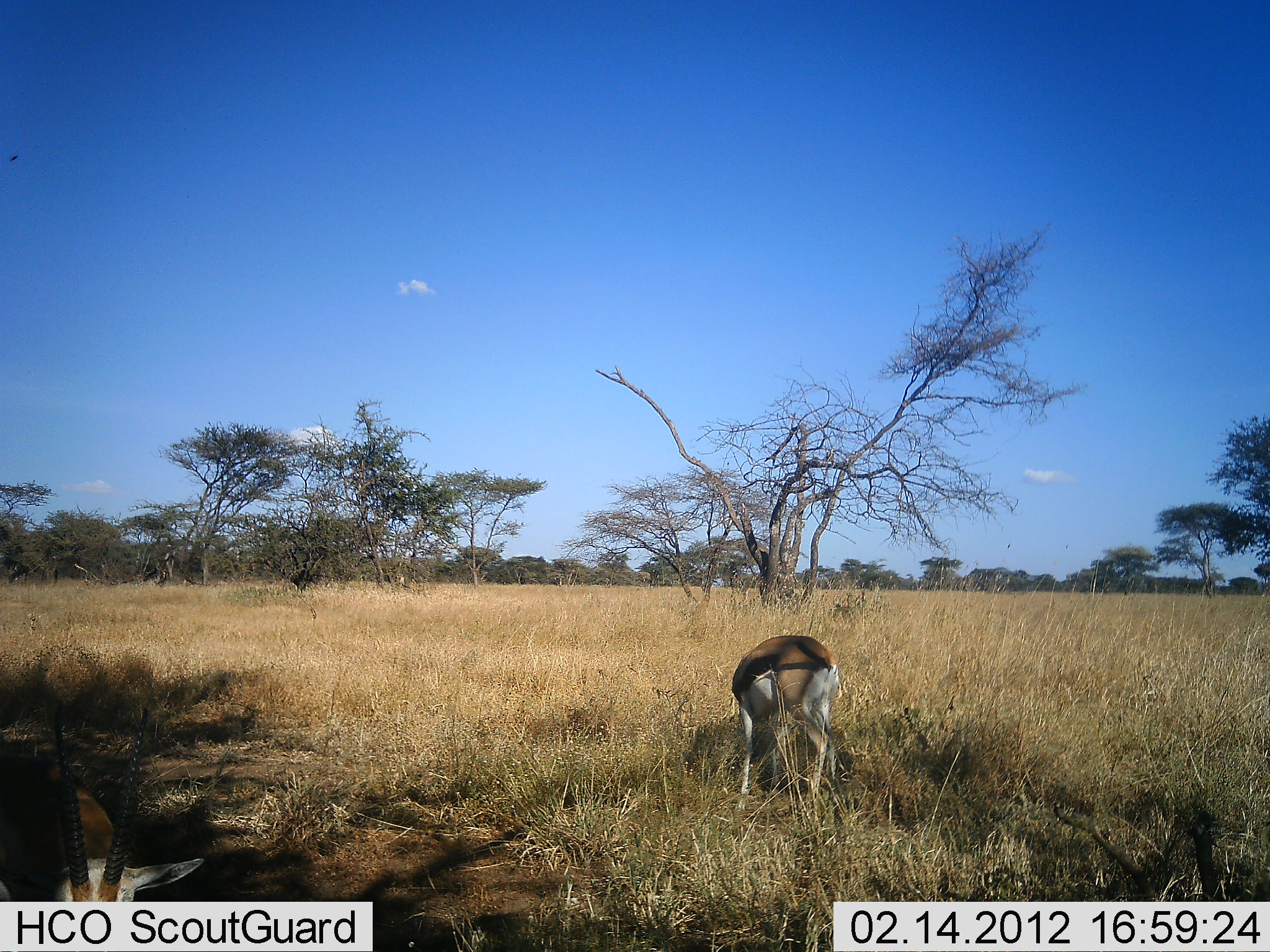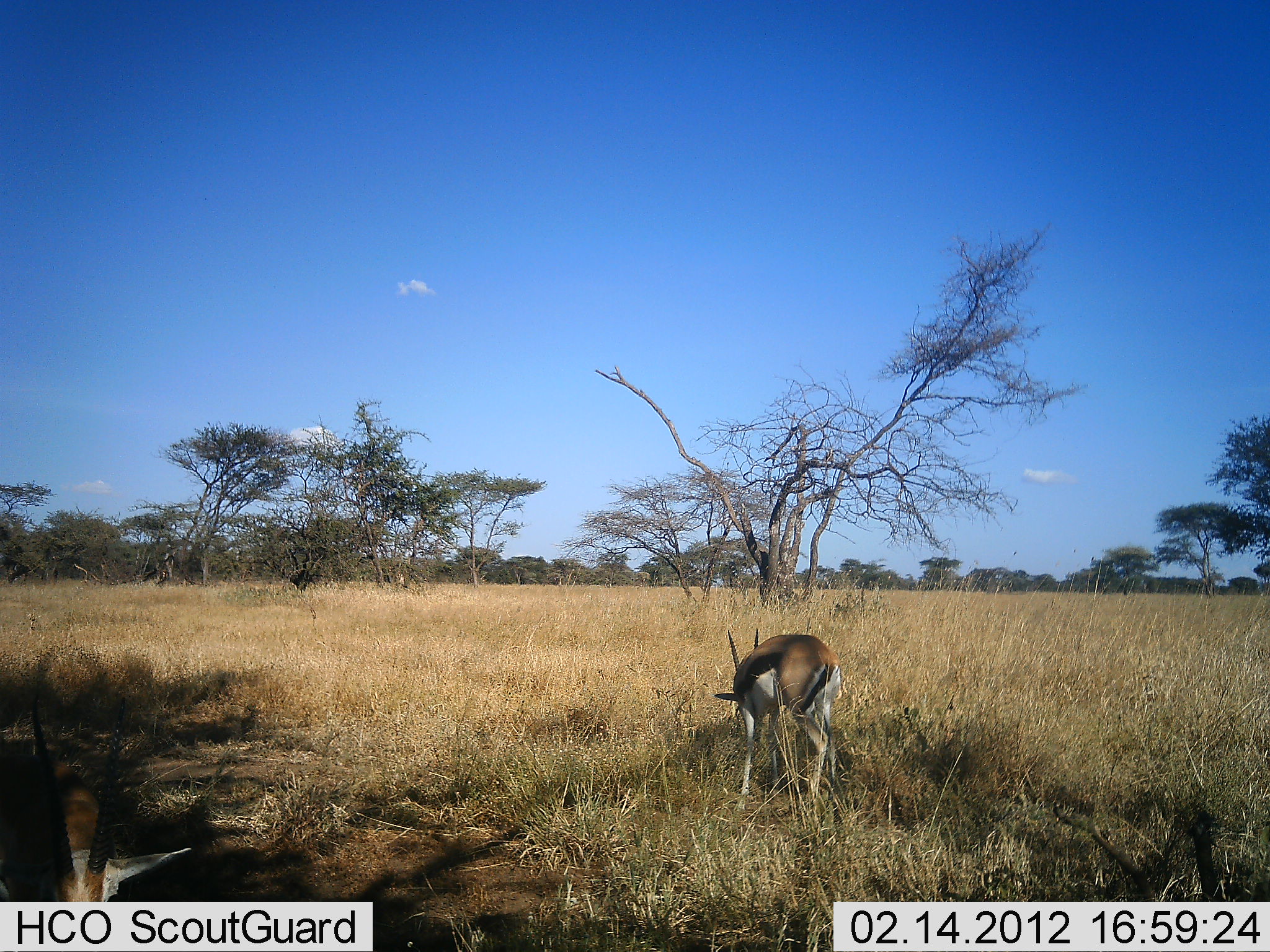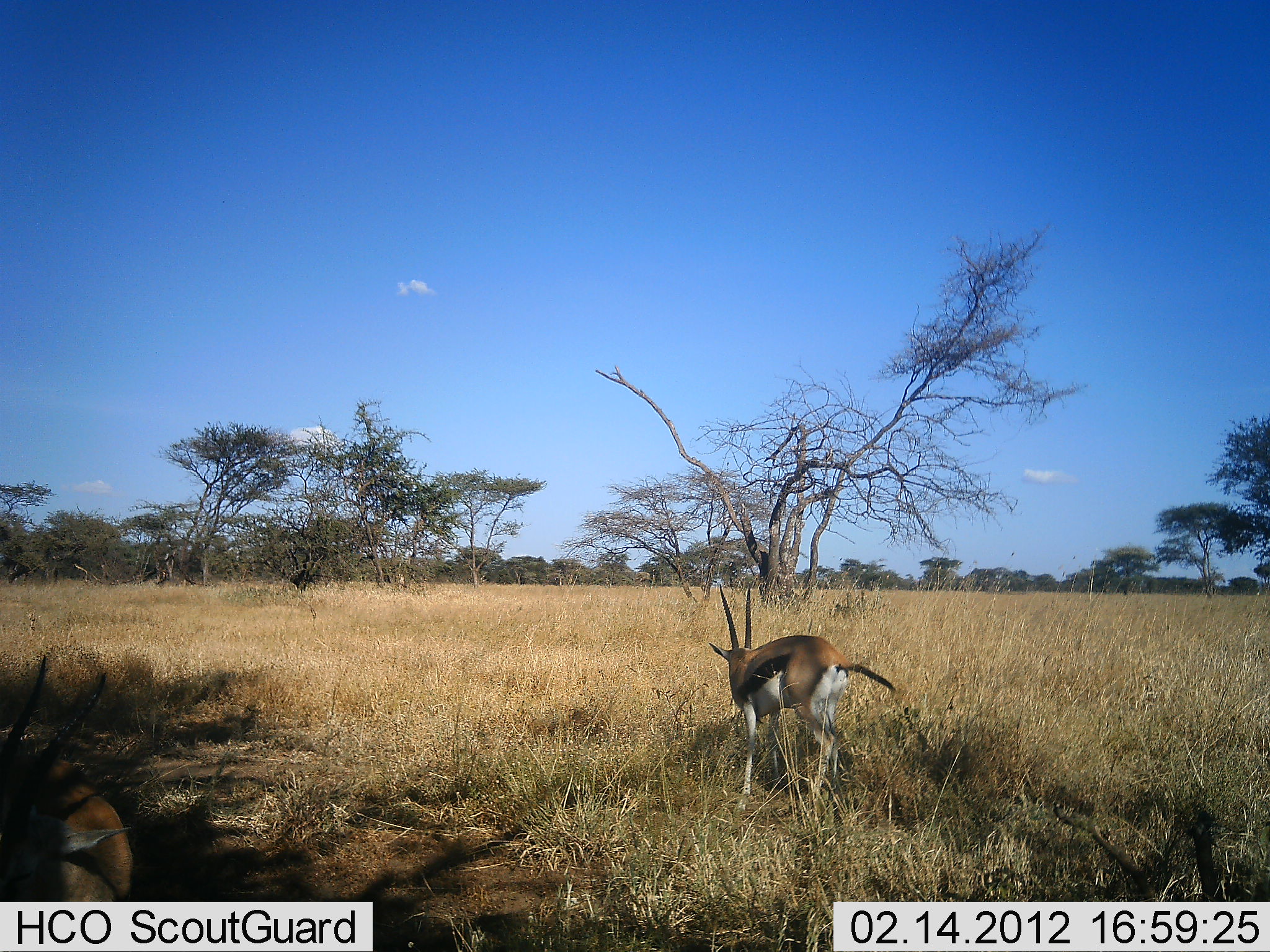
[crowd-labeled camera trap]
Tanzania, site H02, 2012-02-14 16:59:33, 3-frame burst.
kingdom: Animalia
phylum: Chordata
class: Mammalia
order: Artiodactyla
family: Bovidae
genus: Eudorcas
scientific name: Eudorcas thomsonii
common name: thomson's gazelle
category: gazellethomsons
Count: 2.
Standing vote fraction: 41%.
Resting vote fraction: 7%.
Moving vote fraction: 7%.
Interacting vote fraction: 0%.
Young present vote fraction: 3%.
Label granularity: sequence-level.